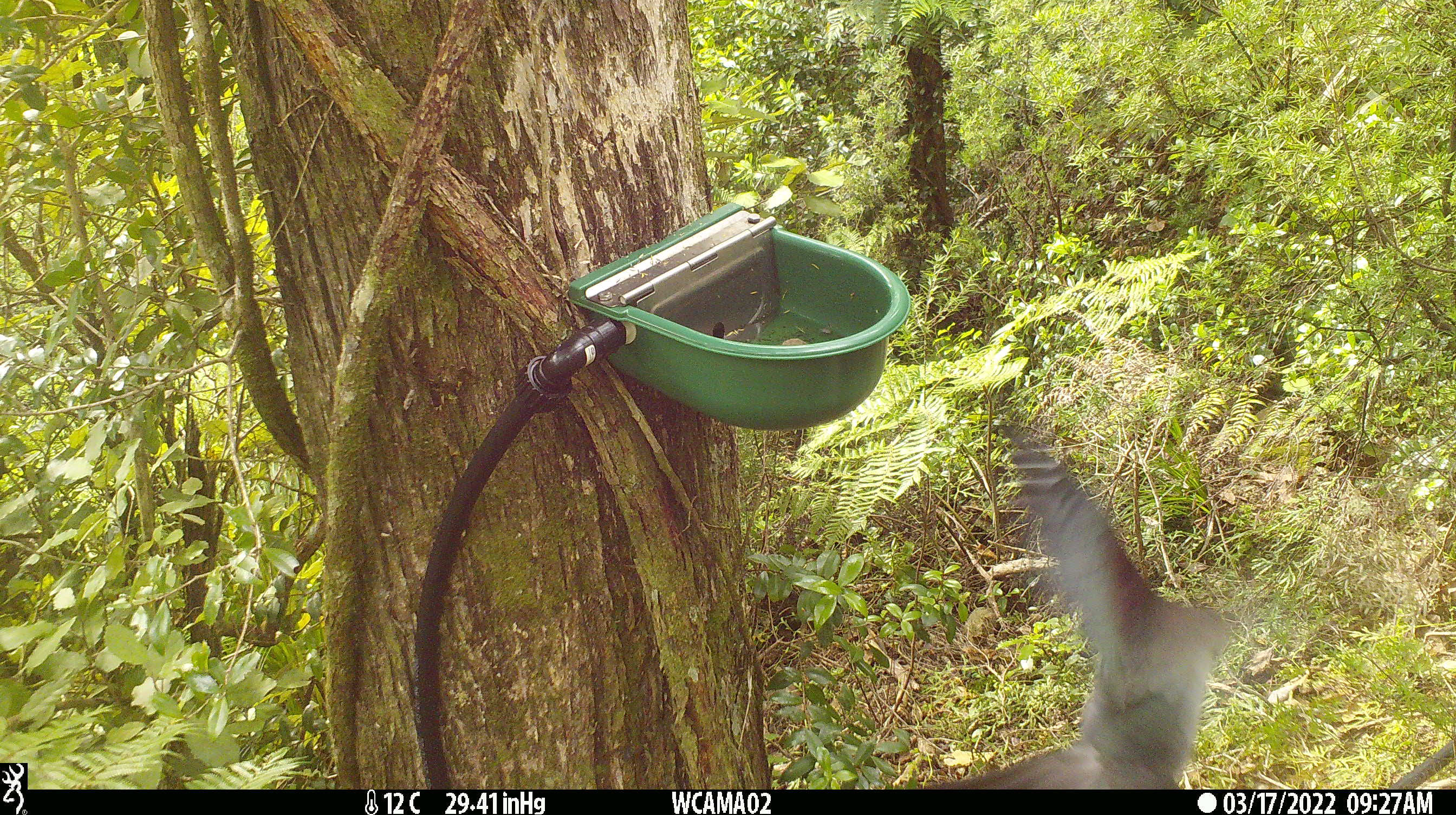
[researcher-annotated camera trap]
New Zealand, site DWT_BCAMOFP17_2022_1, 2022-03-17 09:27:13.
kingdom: Animalia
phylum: Chordata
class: Aves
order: Columbiformes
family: Columbidae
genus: Hemiphaga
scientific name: Hemiphaga novaeseelandiae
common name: new zealand pigeon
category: kereru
Kereru (new zealand pigeon) (Hemiphaga novaeseelandiae).